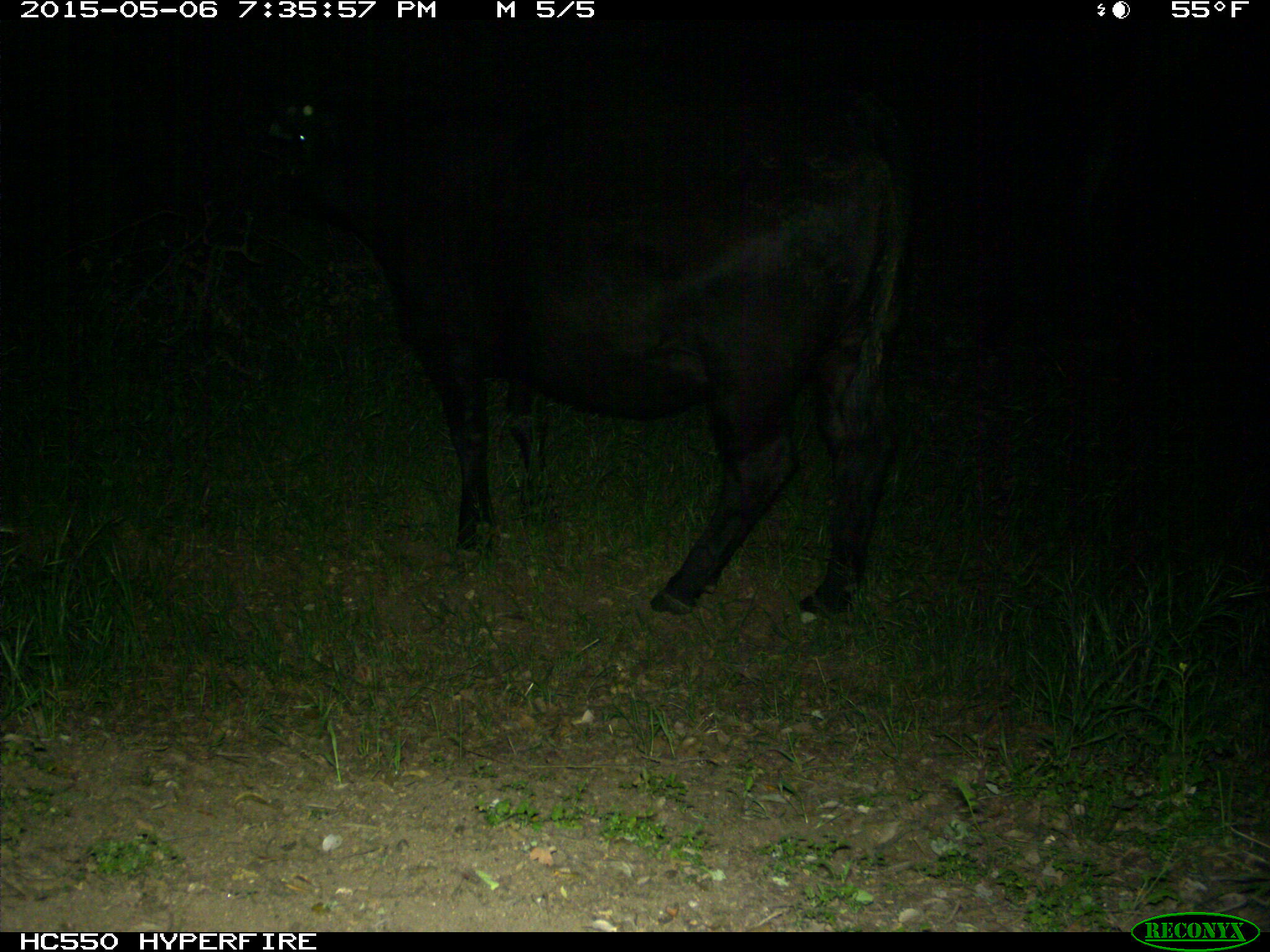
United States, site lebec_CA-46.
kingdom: Animalia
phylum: Chordata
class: Mammalia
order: Artiodactyla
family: Bovidae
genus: Bos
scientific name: Bos taurus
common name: domestic cow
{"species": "Bos taurus (domestic cow)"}